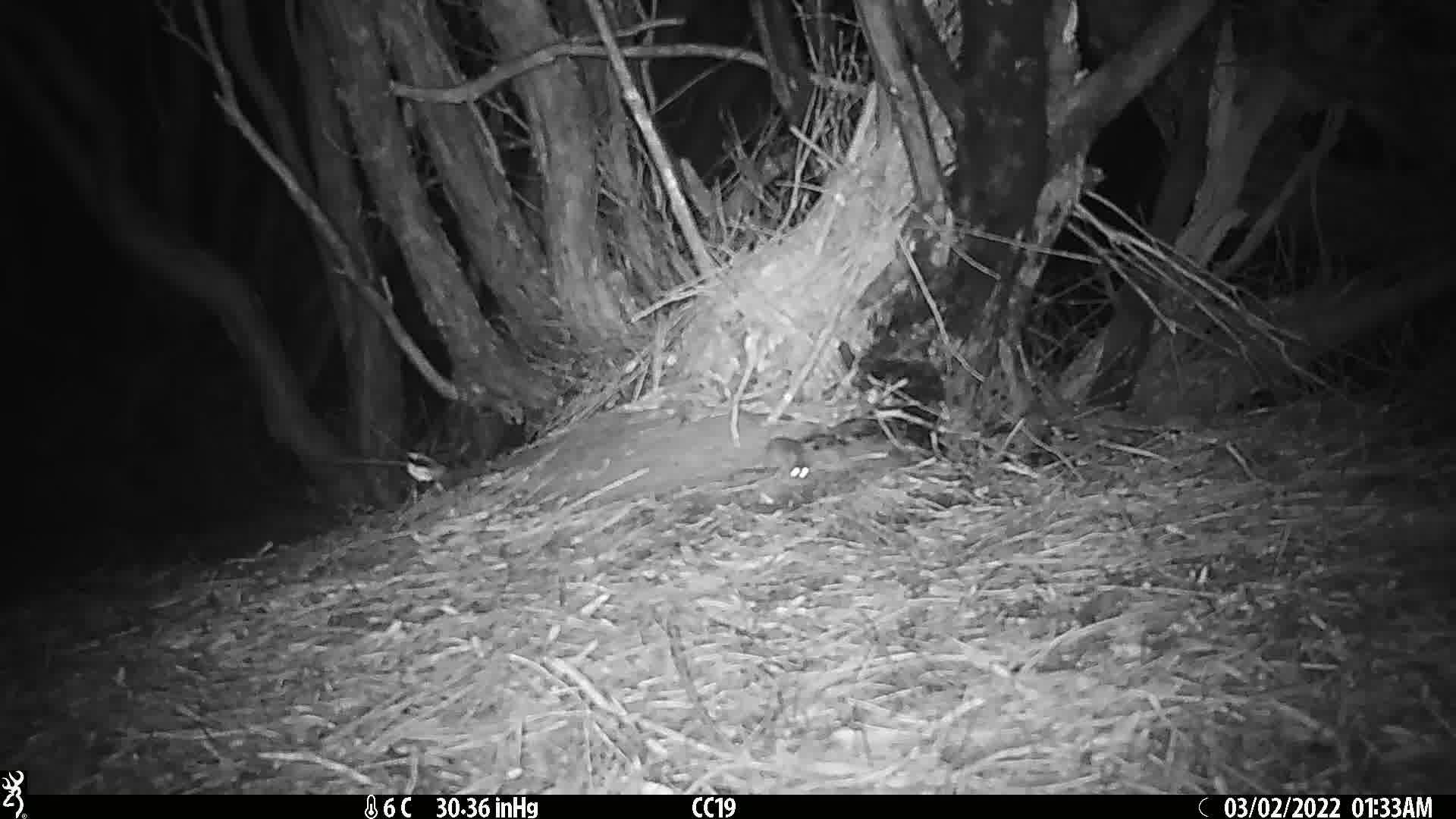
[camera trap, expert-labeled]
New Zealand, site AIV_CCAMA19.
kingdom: Animalia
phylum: Chordata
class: Mammalia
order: Rodentia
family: Muridae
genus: Mus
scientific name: Mus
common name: mouse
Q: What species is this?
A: Mouse (Mus).